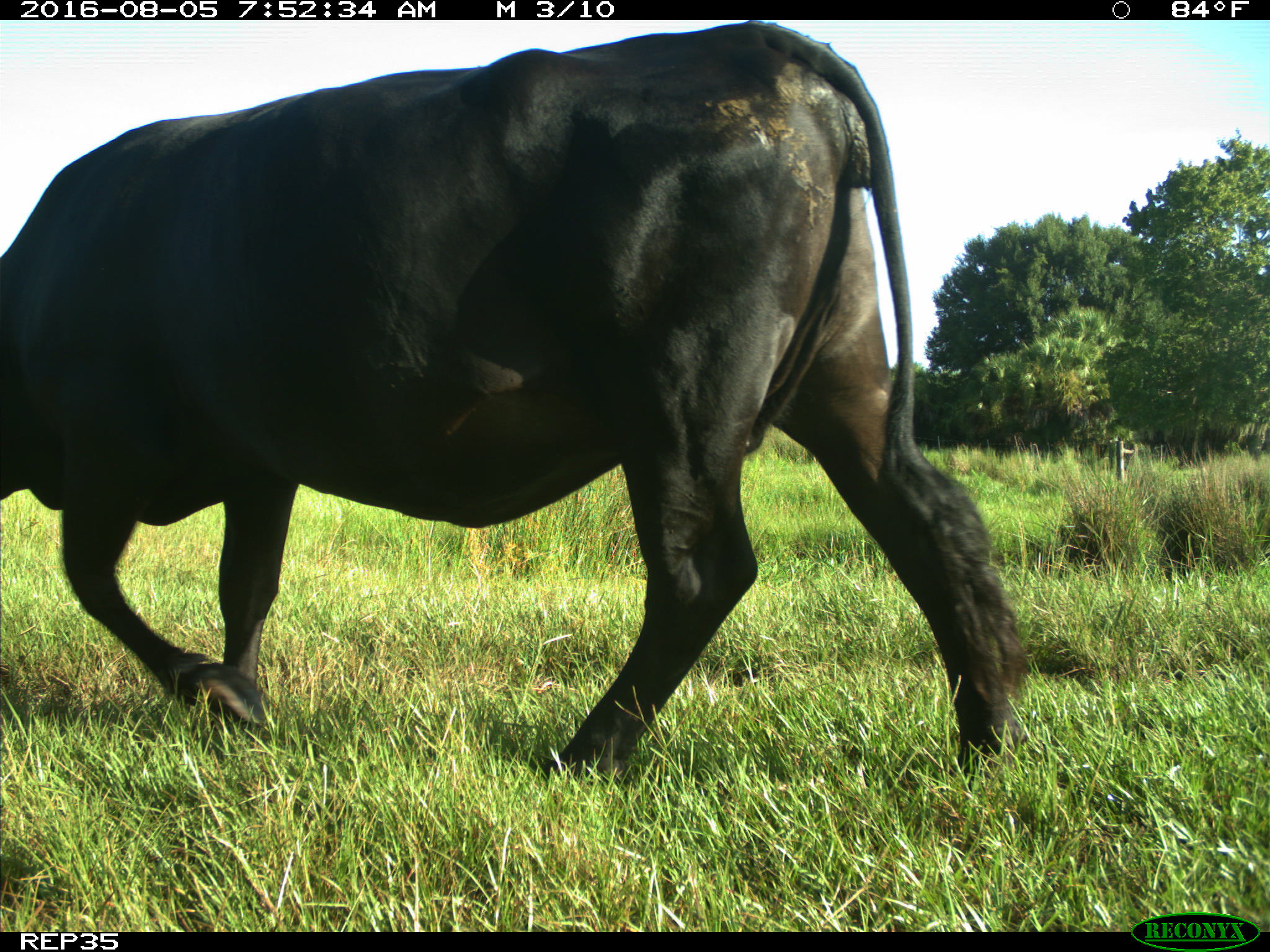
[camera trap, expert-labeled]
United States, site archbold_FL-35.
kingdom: Animalia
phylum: Chordata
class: Mammalia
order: Artiodactyla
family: Bovidae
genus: Bos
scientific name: Bos taurus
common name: domestic cow